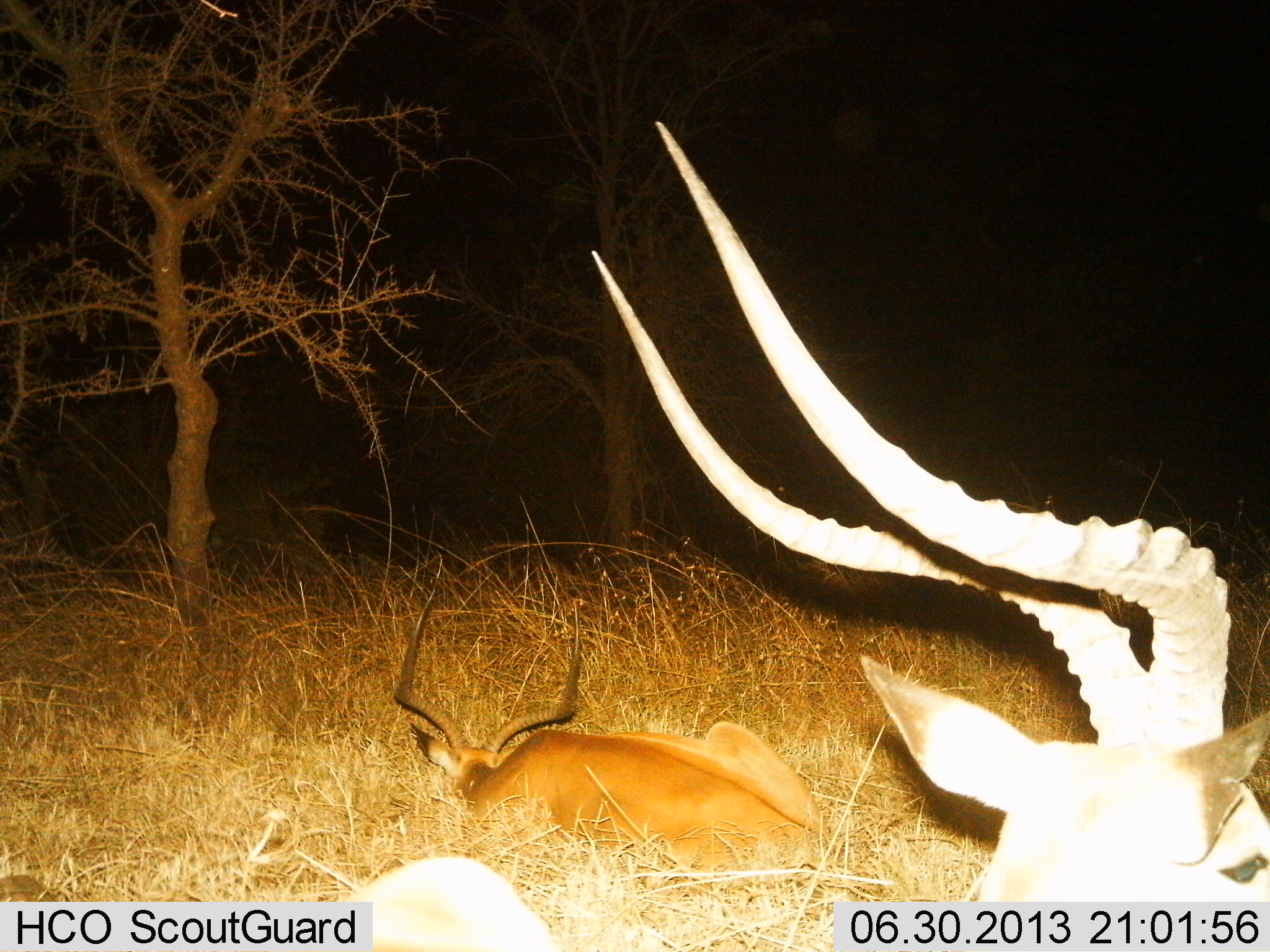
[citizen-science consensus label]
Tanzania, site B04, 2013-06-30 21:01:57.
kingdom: Animalia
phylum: Chordata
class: Mammalia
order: Artiodactyla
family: Bovidae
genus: Aepyceros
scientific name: Aepyceros melampus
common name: impala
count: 2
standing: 23%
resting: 100%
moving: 0%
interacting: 0%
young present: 5%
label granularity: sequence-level